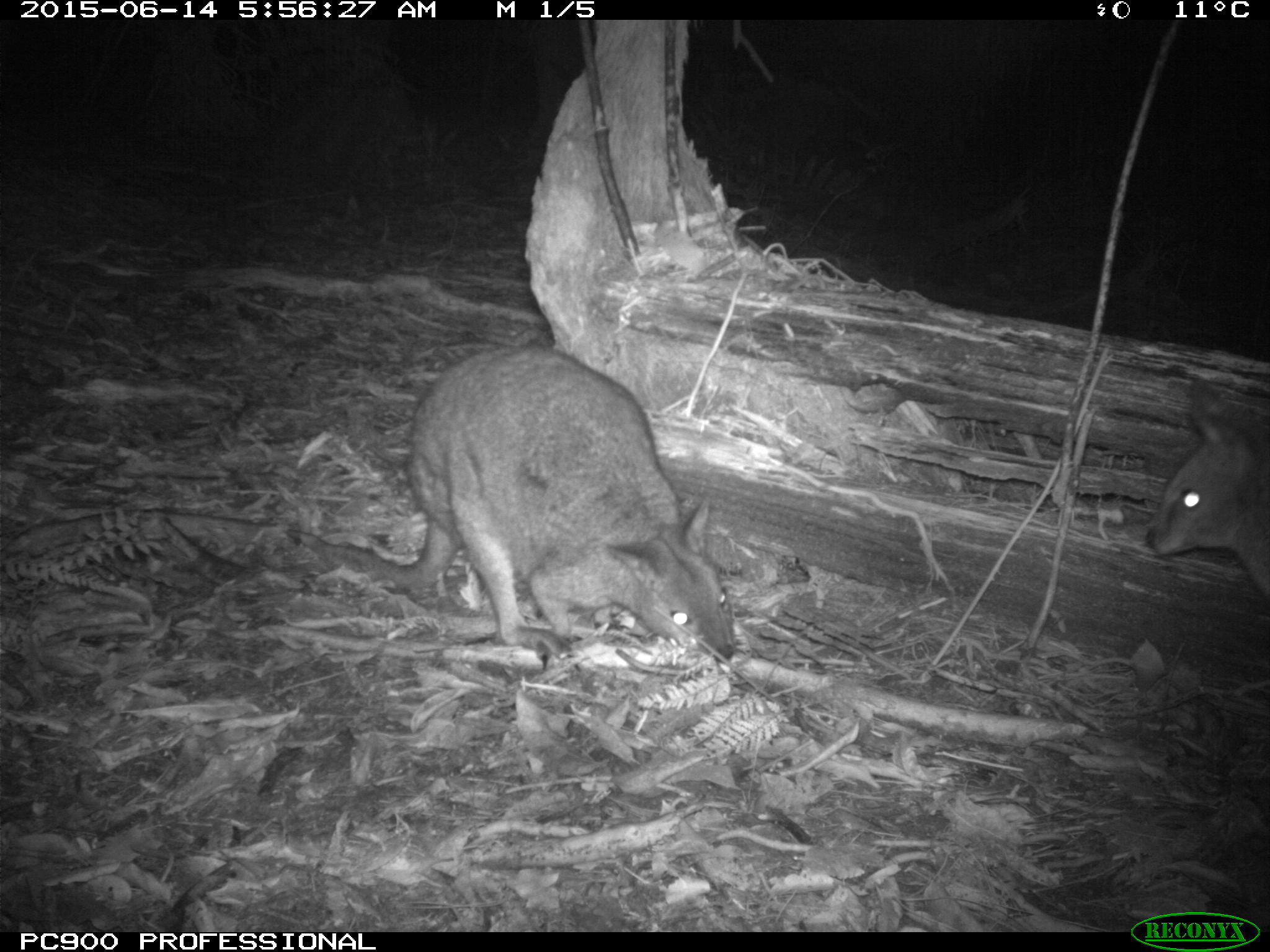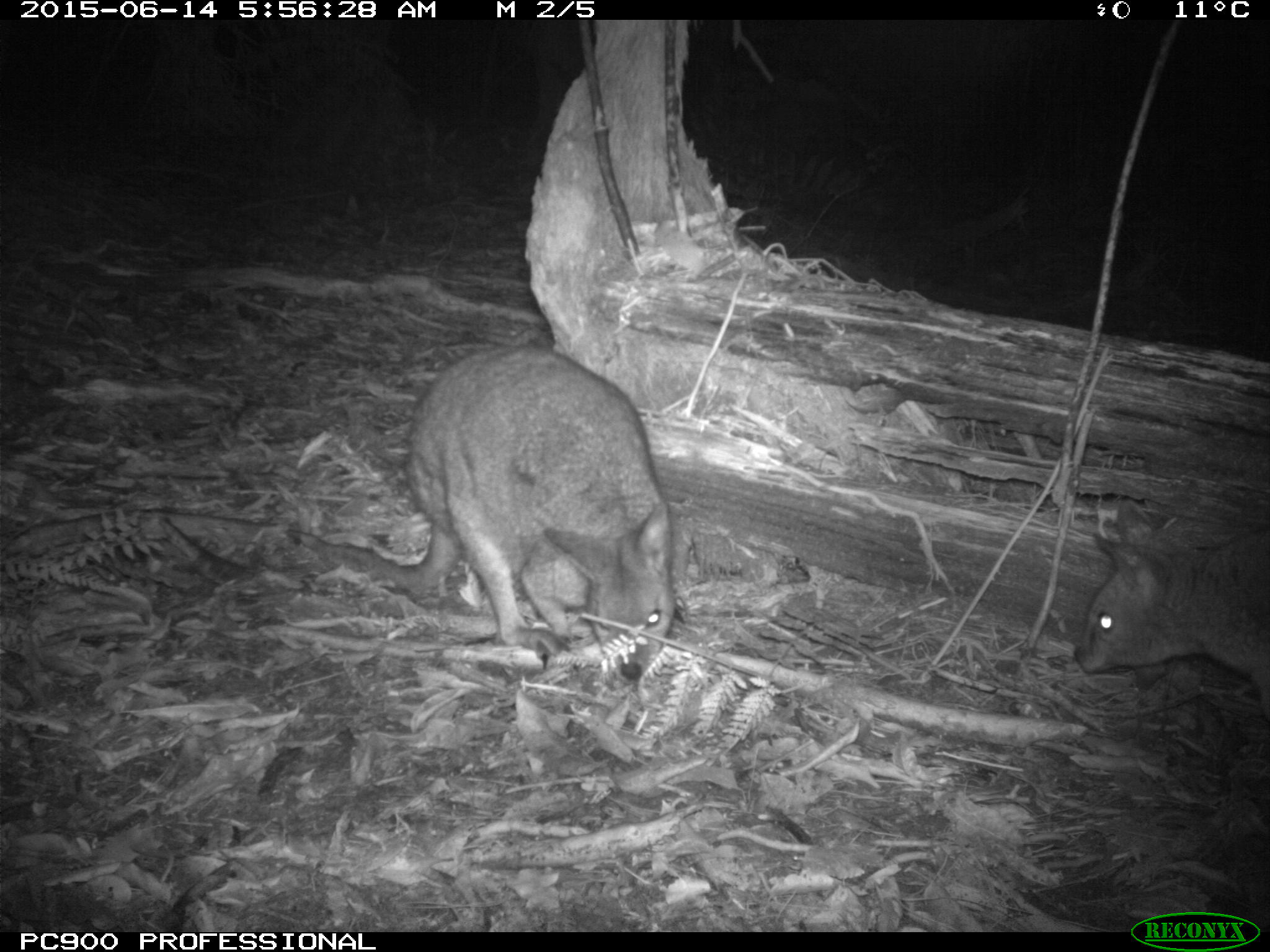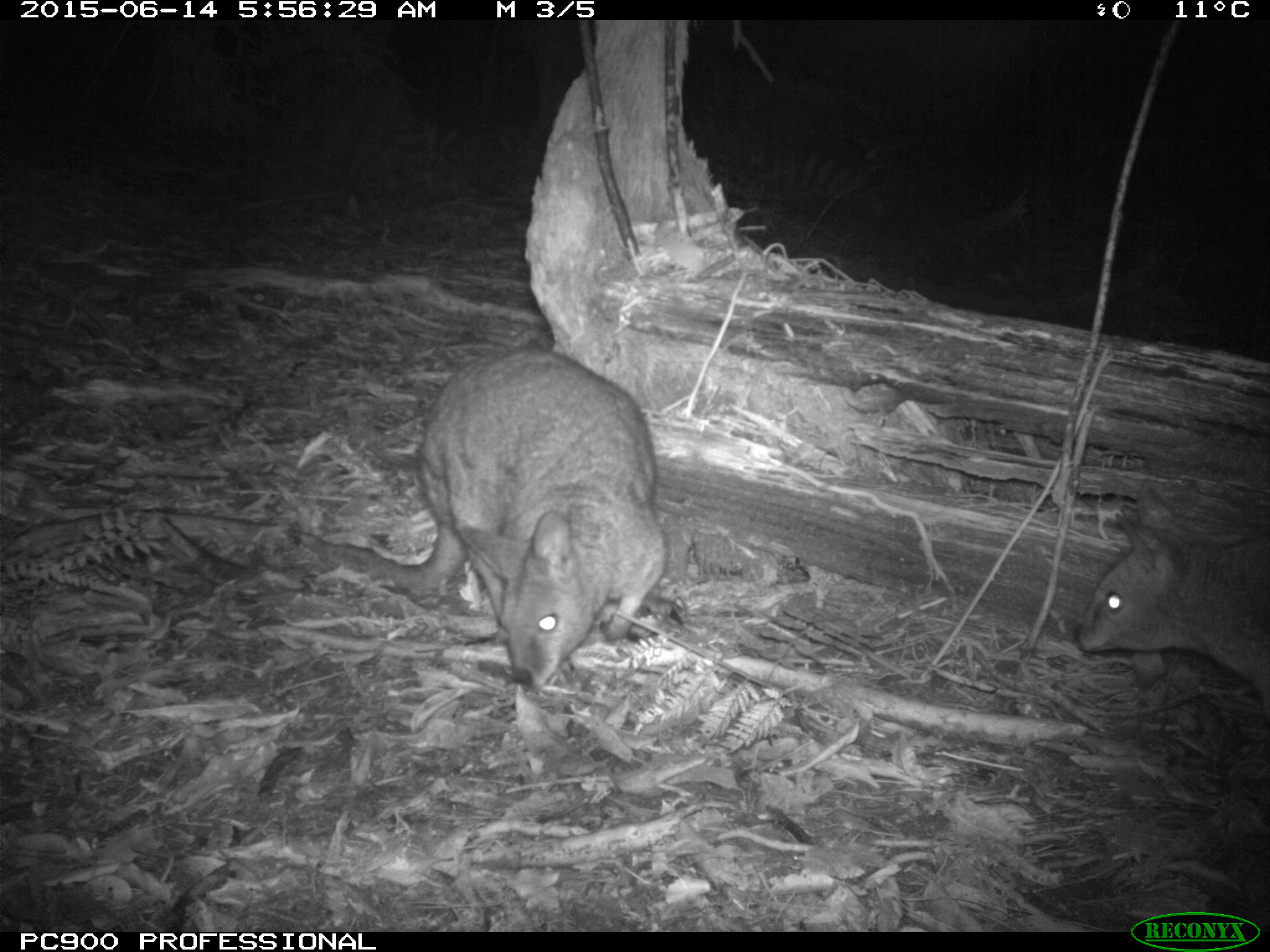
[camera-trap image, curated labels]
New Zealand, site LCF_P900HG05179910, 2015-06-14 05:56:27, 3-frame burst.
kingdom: Animalia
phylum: Chordata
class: Mammalia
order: Diprotodontia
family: Macropodidae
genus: Notamacropus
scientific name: Notamacropus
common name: wallaby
Wallaby (Notamacropus).